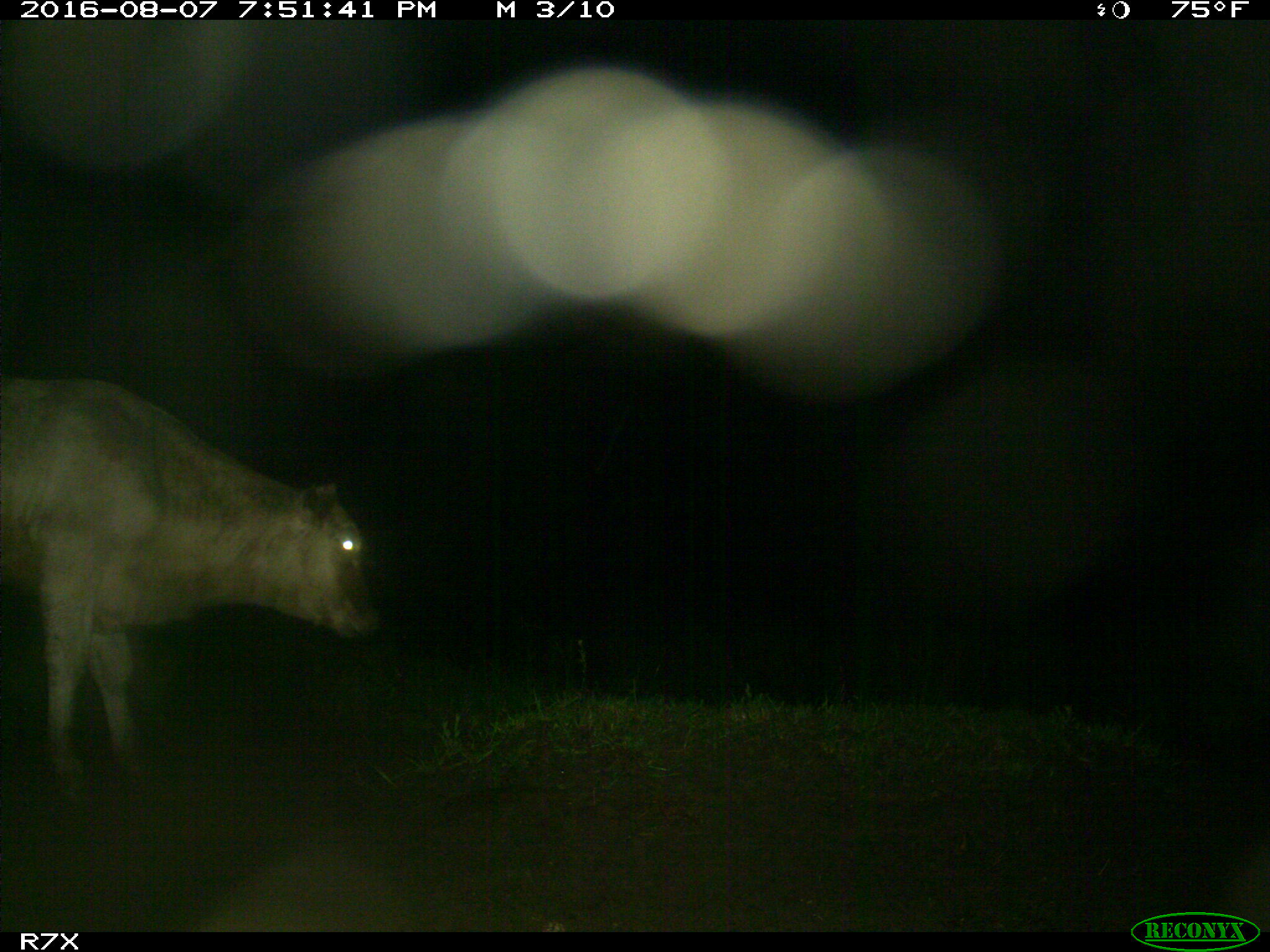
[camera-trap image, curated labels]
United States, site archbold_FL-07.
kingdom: Animalia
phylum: Chordata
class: Mammalia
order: Artiodactyla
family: Bovidae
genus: Bos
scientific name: Bos taurus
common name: domestic cow